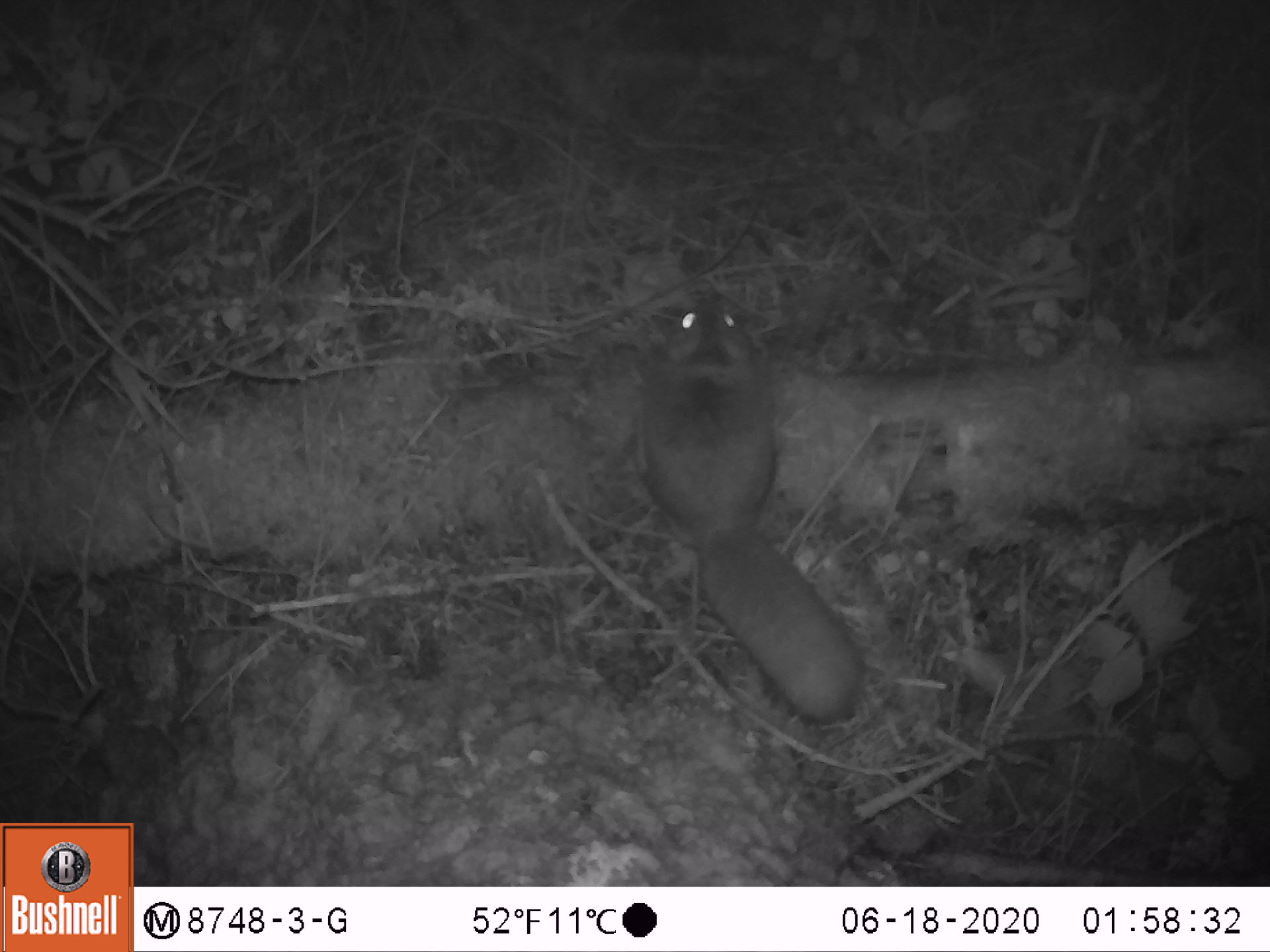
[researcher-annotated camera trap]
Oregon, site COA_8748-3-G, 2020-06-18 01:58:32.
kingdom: Animalia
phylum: Chordata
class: Mammalia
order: Rodentia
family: Sciuridae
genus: Glaucomys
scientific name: Glaucomys oregonensis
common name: humboldt's flying squirrel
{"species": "humboldt's flying squirrel (Glaucomys oregonensis)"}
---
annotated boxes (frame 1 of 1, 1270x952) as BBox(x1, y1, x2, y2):
humboldt's flying squirrel: BBox(619, 284, 884, 740)